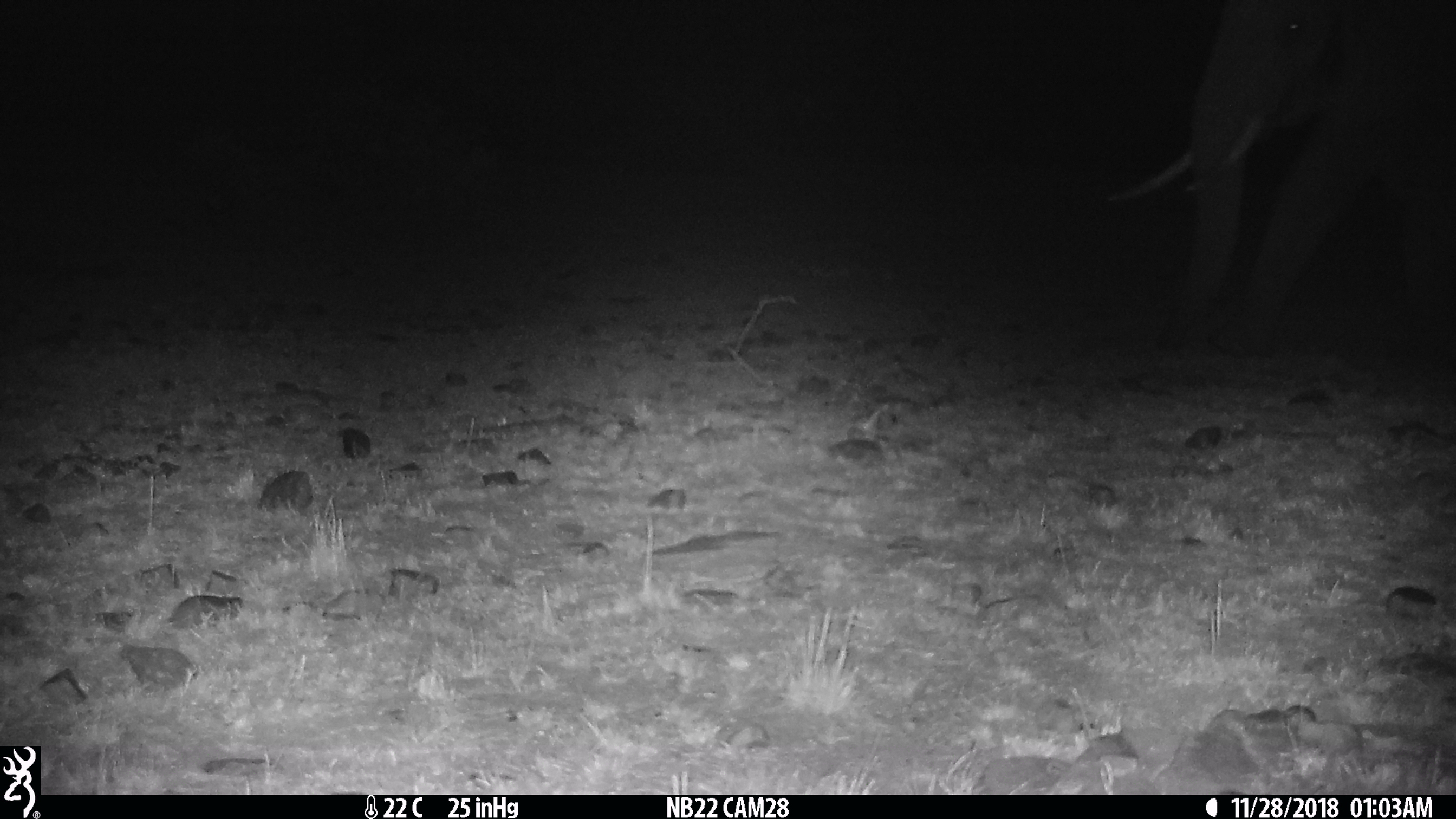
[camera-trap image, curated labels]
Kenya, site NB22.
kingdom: Animalia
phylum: Chordata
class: Mammalia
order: Proboscidea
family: Elephantidae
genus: Loxodonta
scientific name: Loxodonta africana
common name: elephant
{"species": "elephant (Loxodonta africana)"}